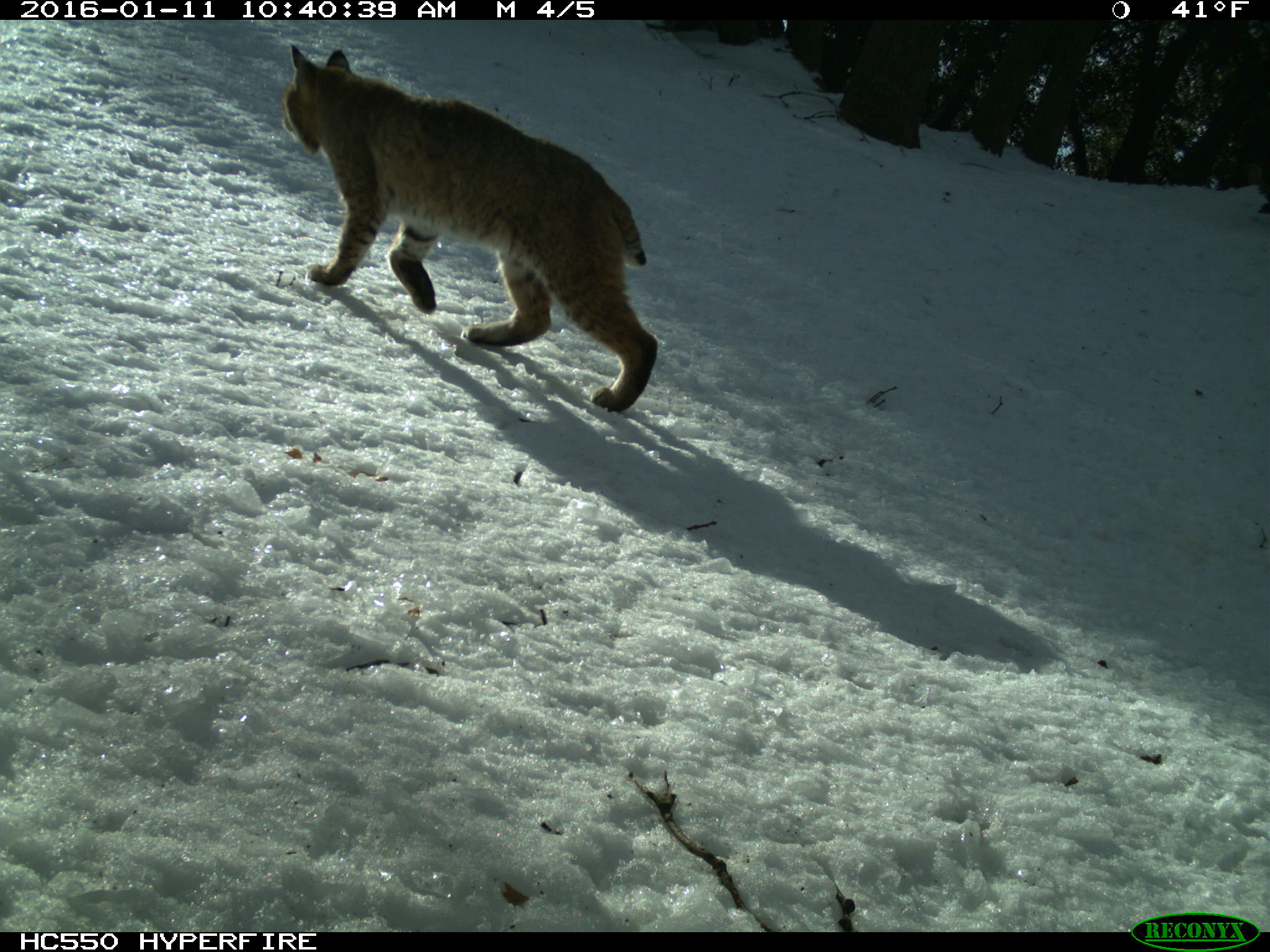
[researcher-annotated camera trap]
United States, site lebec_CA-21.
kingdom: Animalia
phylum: Chordata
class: Mammalia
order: Carnivora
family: Felidae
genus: Lynx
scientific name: Lynx rufus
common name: bobcat